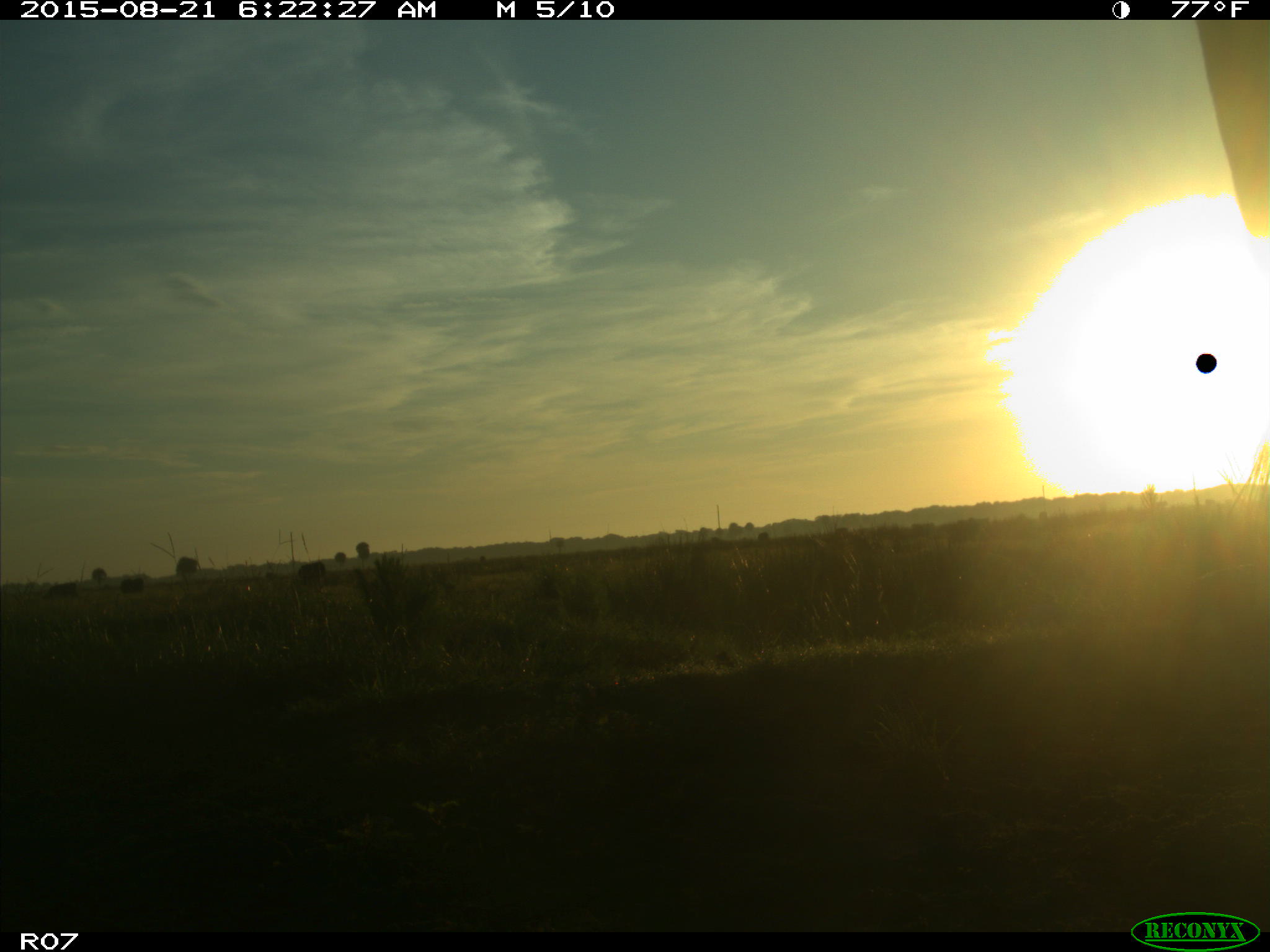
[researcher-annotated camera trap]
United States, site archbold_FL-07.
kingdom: Animalia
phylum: Chordata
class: Mammalia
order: Artiodactyla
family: Bovidae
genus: Bos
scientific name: Bos taurus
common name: domestic cow